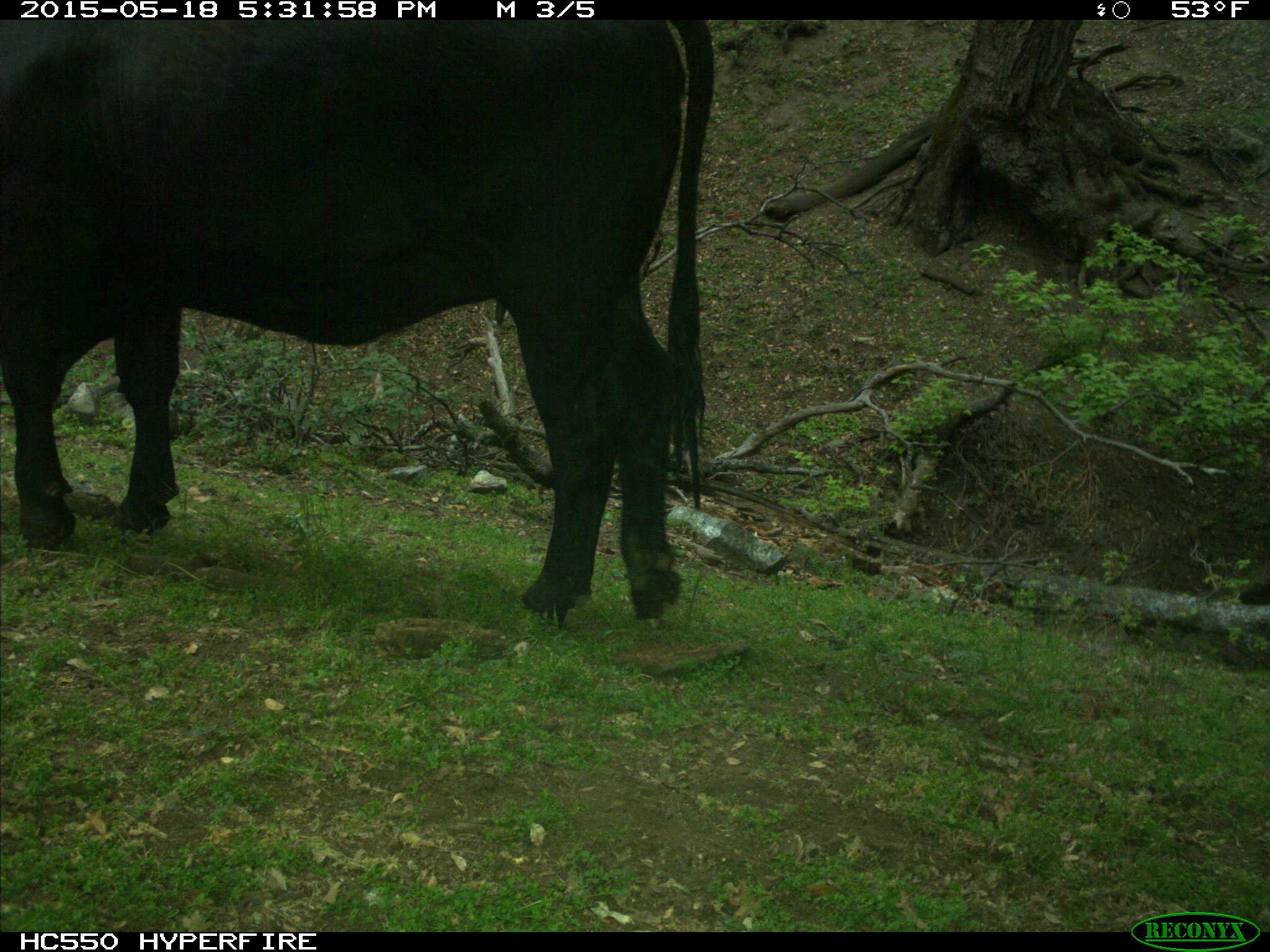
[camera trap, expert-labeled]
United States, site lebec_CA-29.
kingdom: Animalia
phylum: Chordata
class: Mammalia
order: Artiodactyla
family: Bovidae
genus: Bos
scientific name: Bos taurus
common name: domestic cow